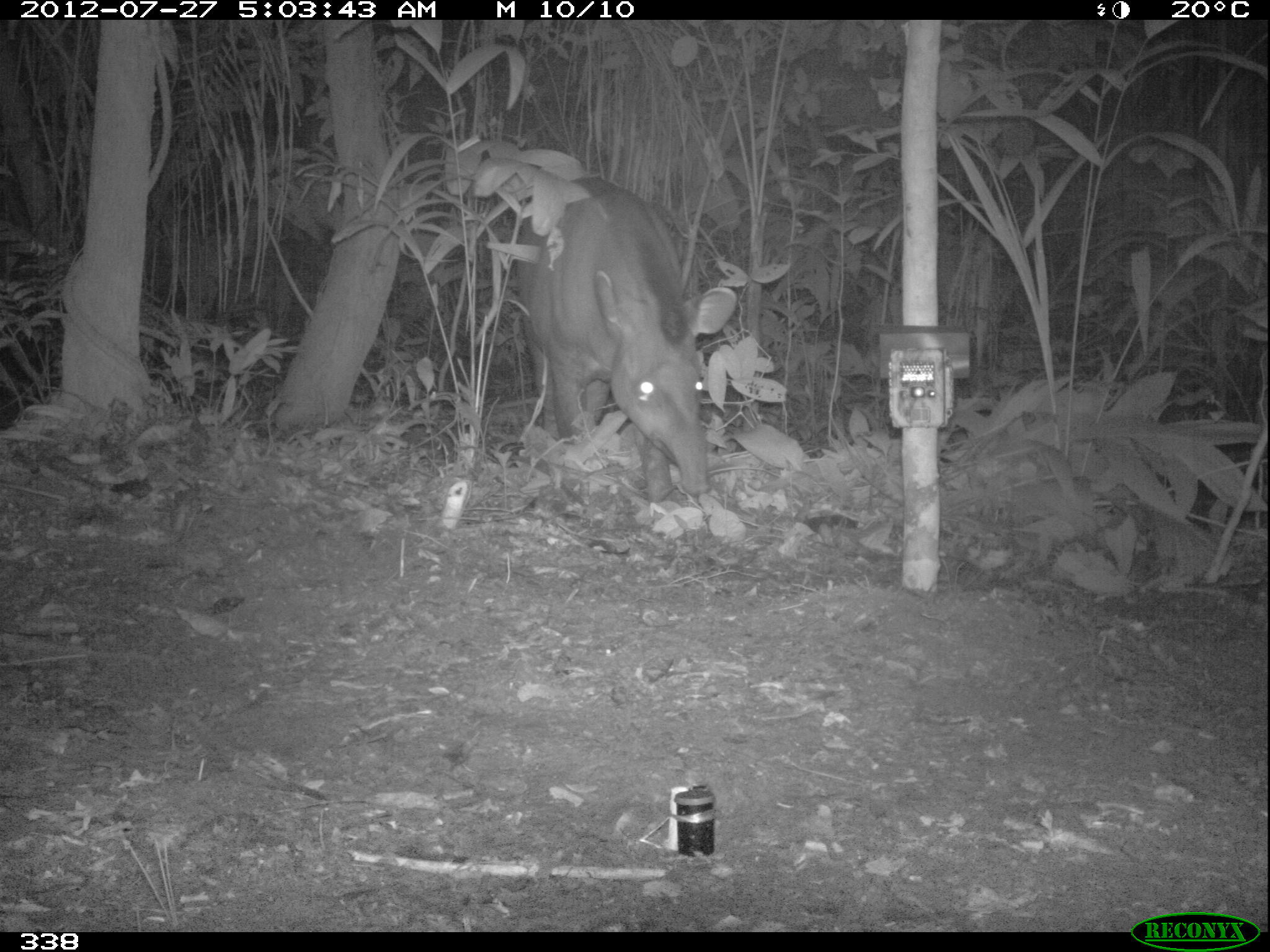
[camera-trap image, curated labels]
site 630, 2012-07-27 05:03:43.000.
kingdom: Animalia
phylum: Chordata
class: Mammalia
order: Perissodactyla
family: Tapiridae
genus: Tapirus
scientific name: Tapirus terrestris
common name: south american tapir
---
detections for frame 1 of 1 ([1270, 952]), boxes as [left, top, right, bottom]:
tapirus terrestris: [509, 171, 738, 502]